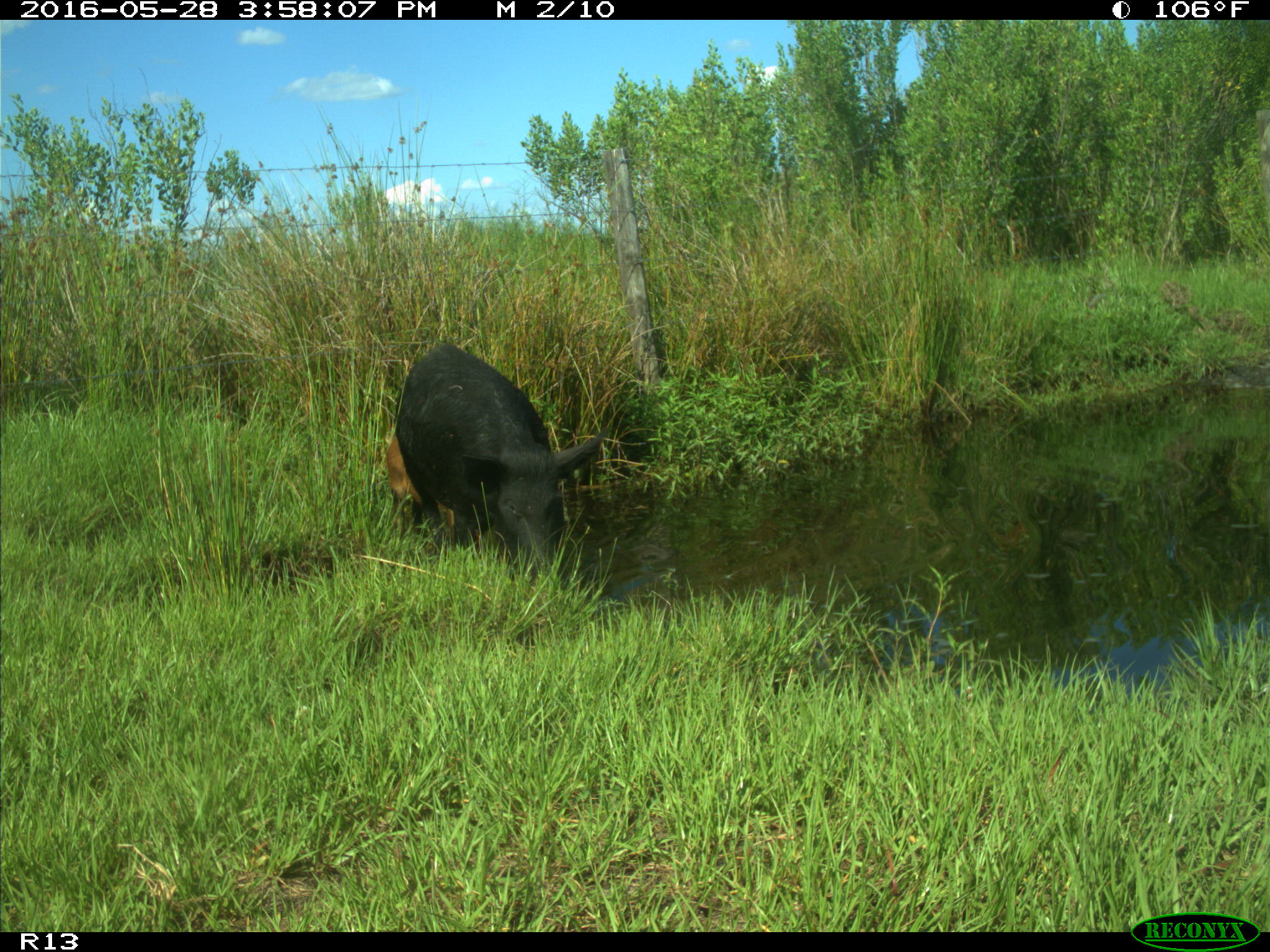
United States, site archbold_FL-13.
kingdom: Animalia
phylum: Chordata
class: Mammalia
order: Artiodactyla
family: Suidae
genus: Sus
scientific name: Sus scrofa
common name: wild boar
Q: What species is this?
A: Sus scrofa (wild boar).